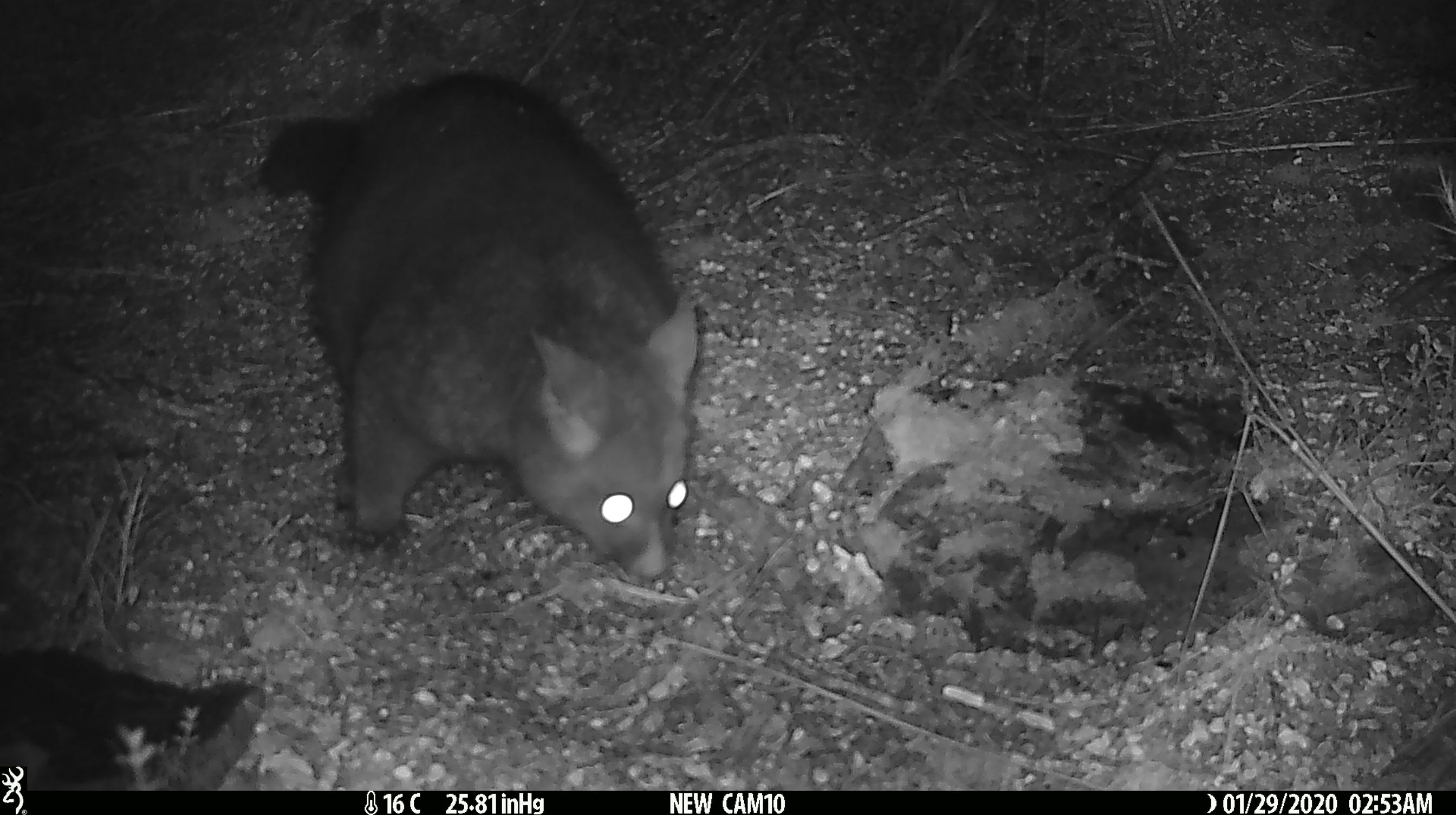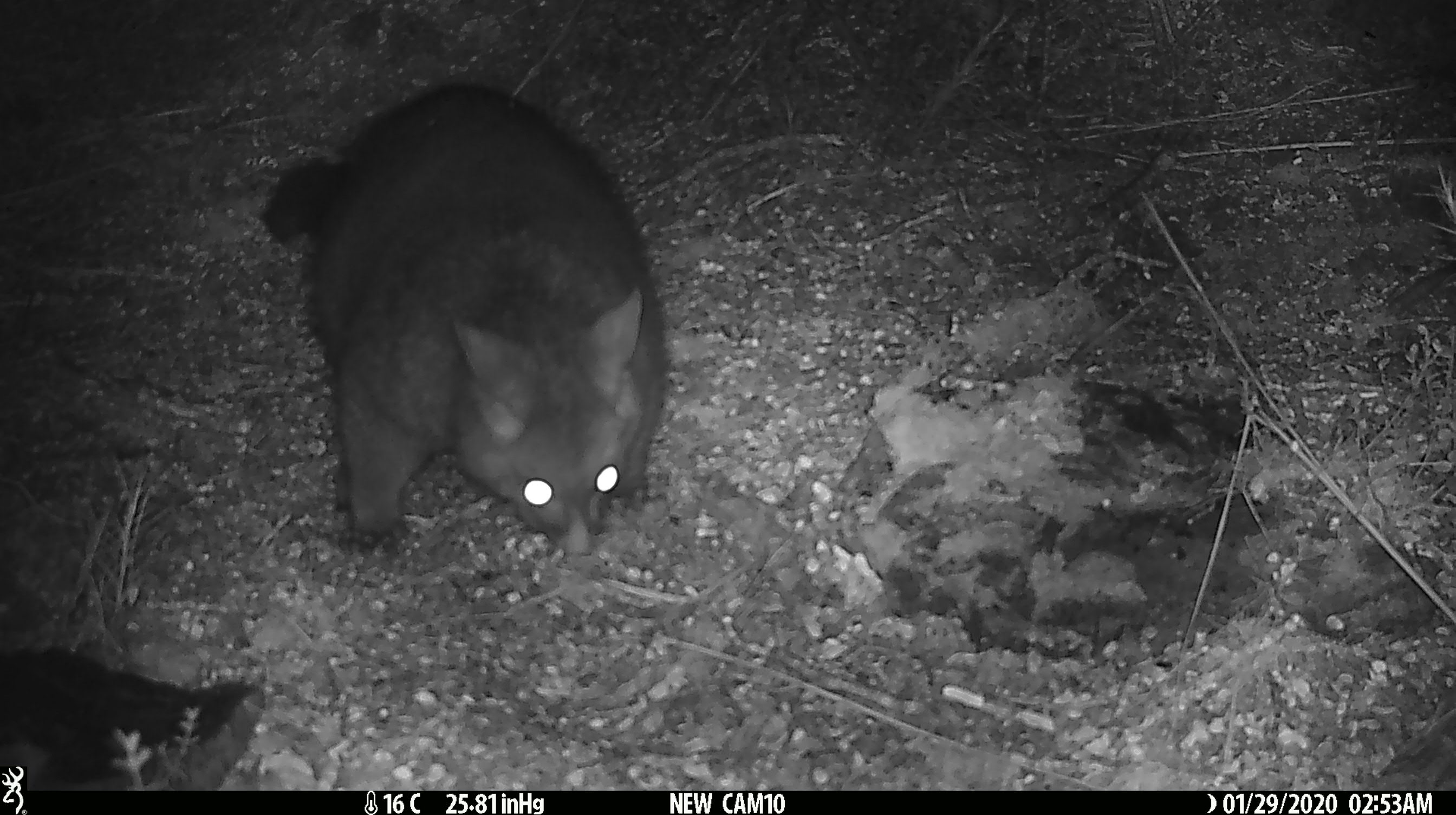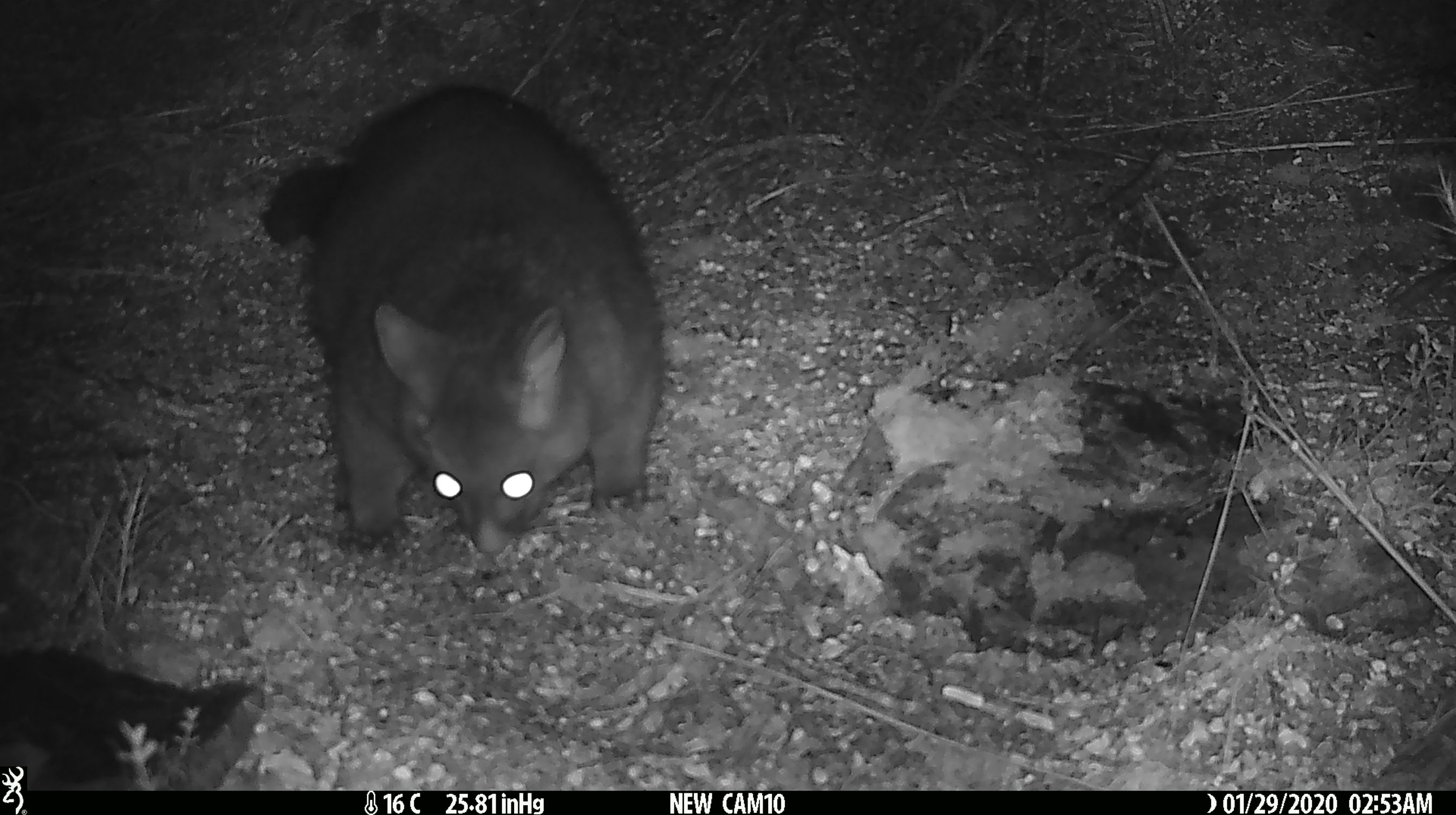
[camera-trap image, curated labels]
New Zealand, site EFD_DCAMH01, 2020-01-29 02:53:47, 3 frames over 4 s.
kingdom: Animalia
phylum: Chordata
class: Mammalia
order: Diprotodontia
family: Phalangeridae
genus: Trichosurus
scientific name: Trichosurus vulpecula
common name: common brushtail possum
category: possum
Possum (common brushtail possum) (Trichosurus vulpecula).